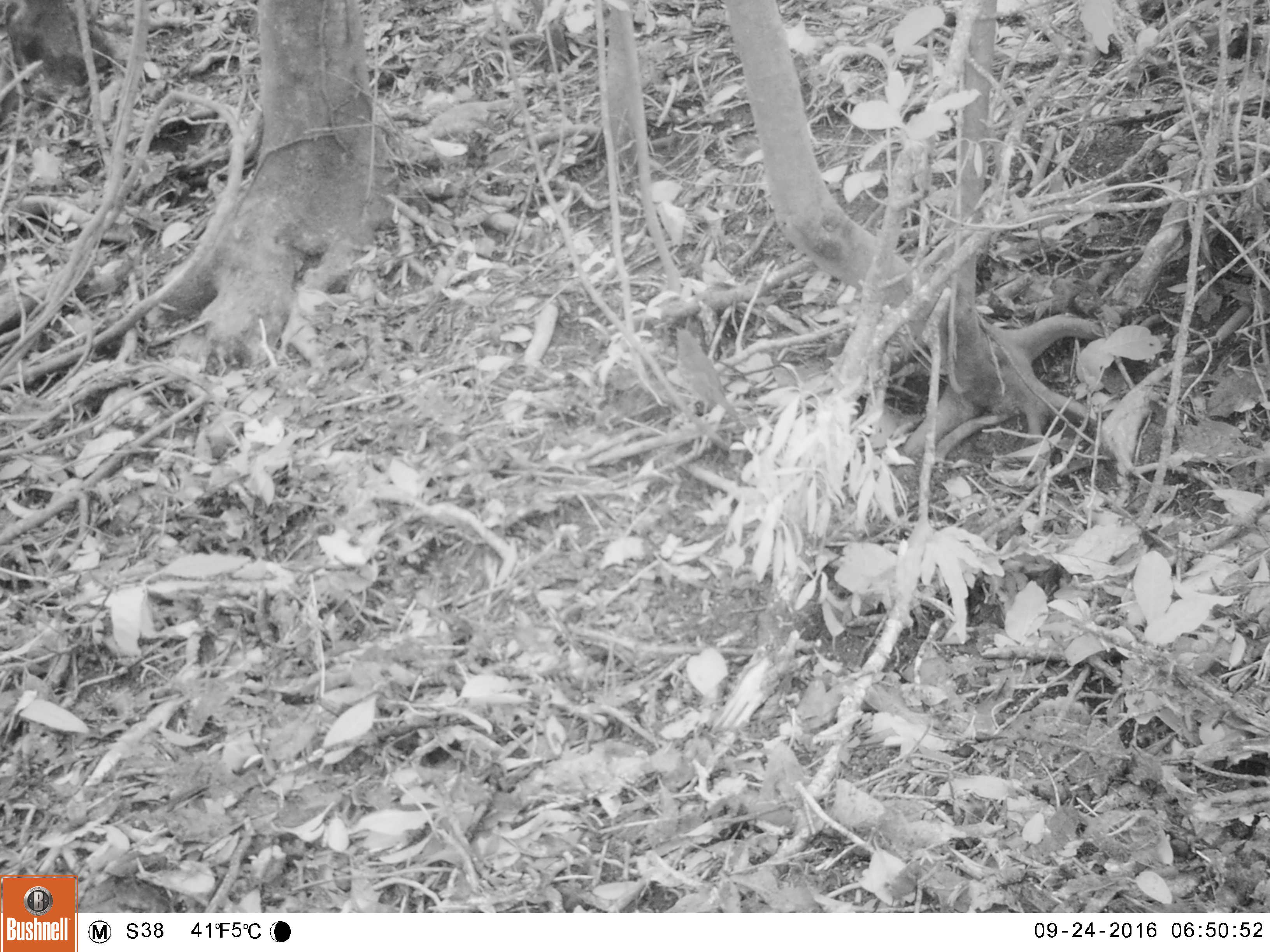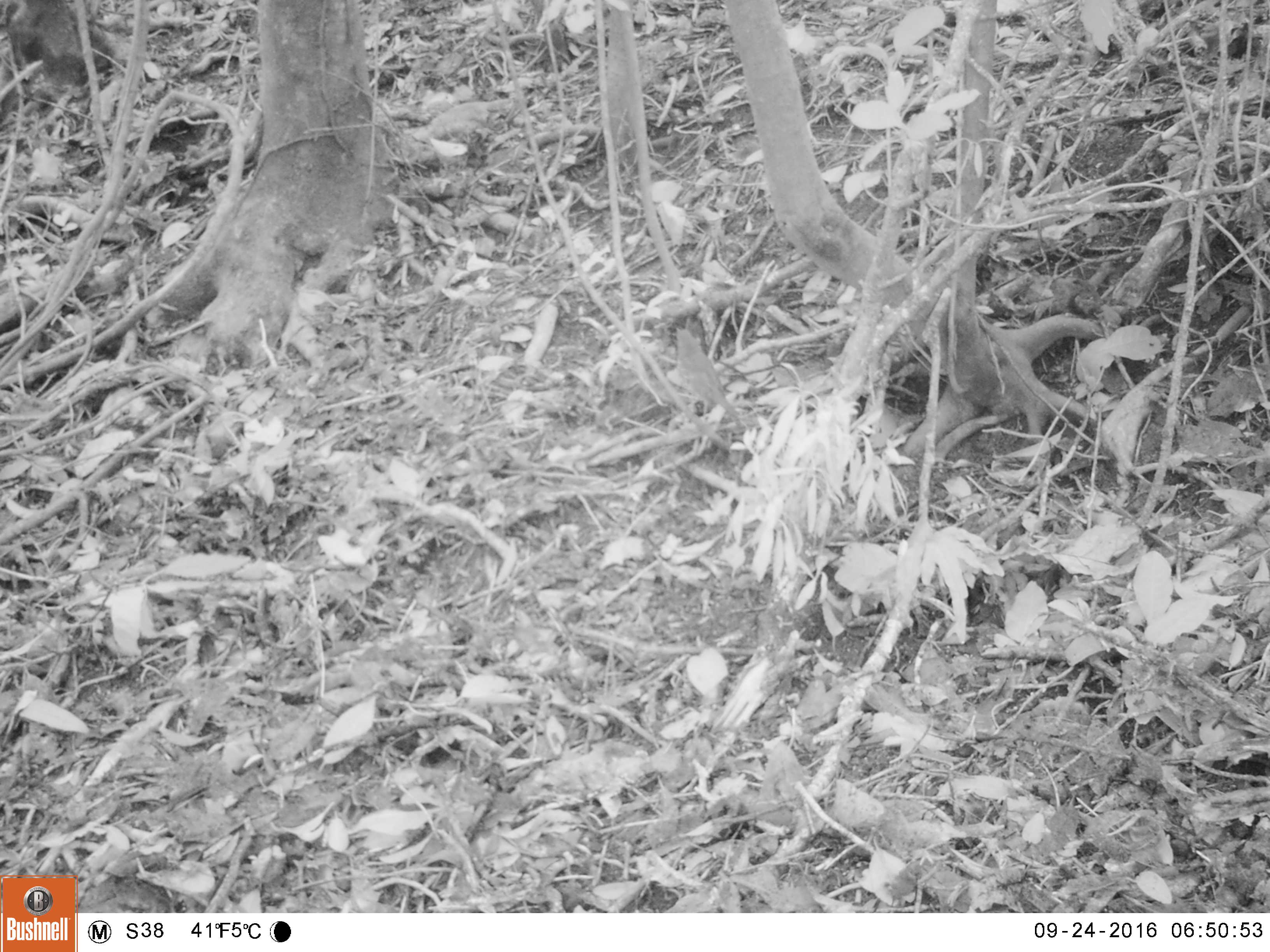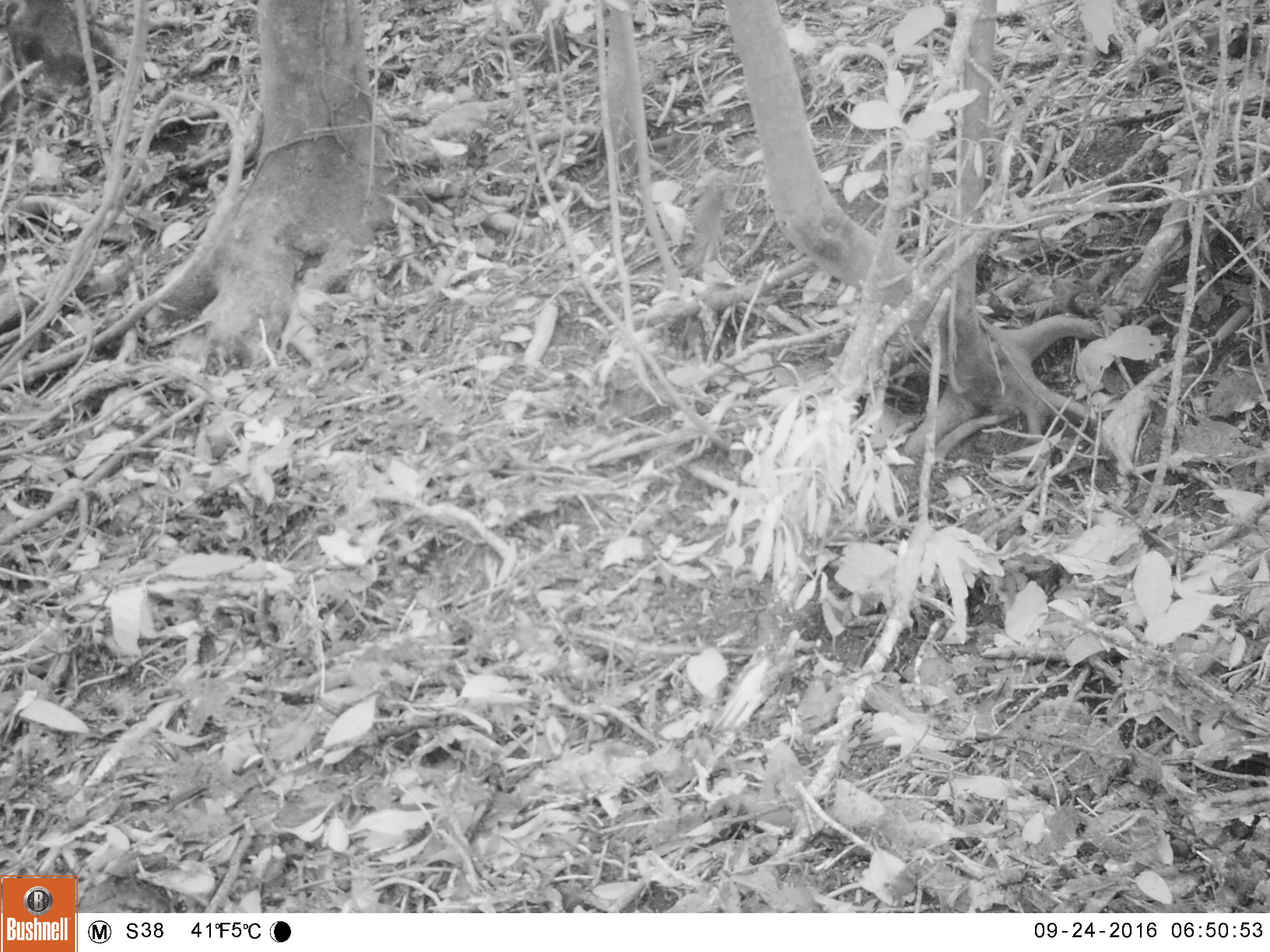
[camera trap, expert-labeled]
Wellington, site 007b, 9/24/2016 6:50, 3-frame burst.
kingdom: Animalia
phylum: Chordata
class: Aves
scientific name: Aves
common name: bird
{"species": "bird (Aves)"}